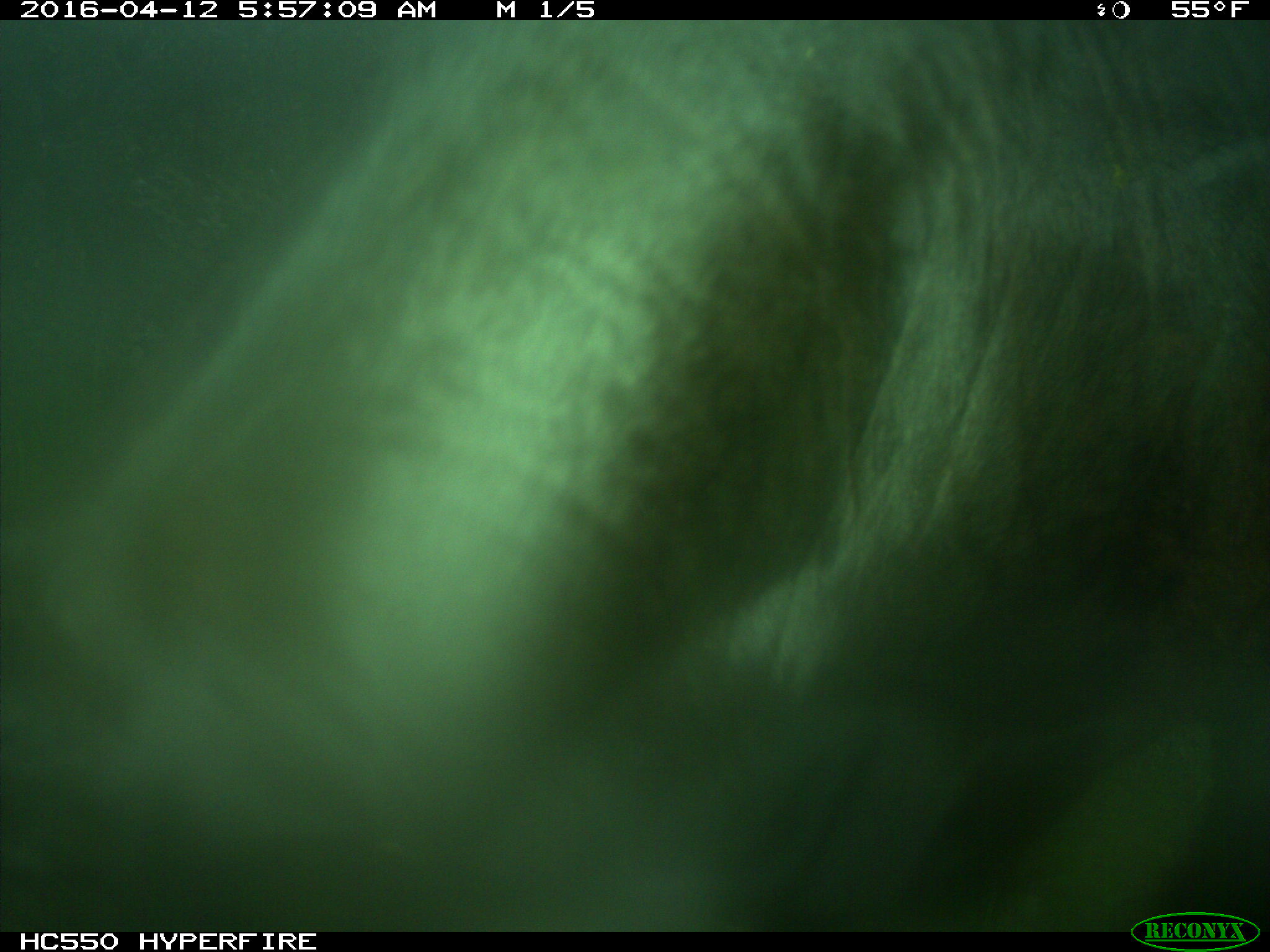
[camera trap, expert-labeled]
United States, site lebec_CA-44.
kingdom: Animalia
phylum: Chordata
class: Mammalia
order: Artiodactyla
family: Bovidae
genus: Bos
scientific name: Bos taurus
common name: domestic cow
Bos taurus (domestic cow).